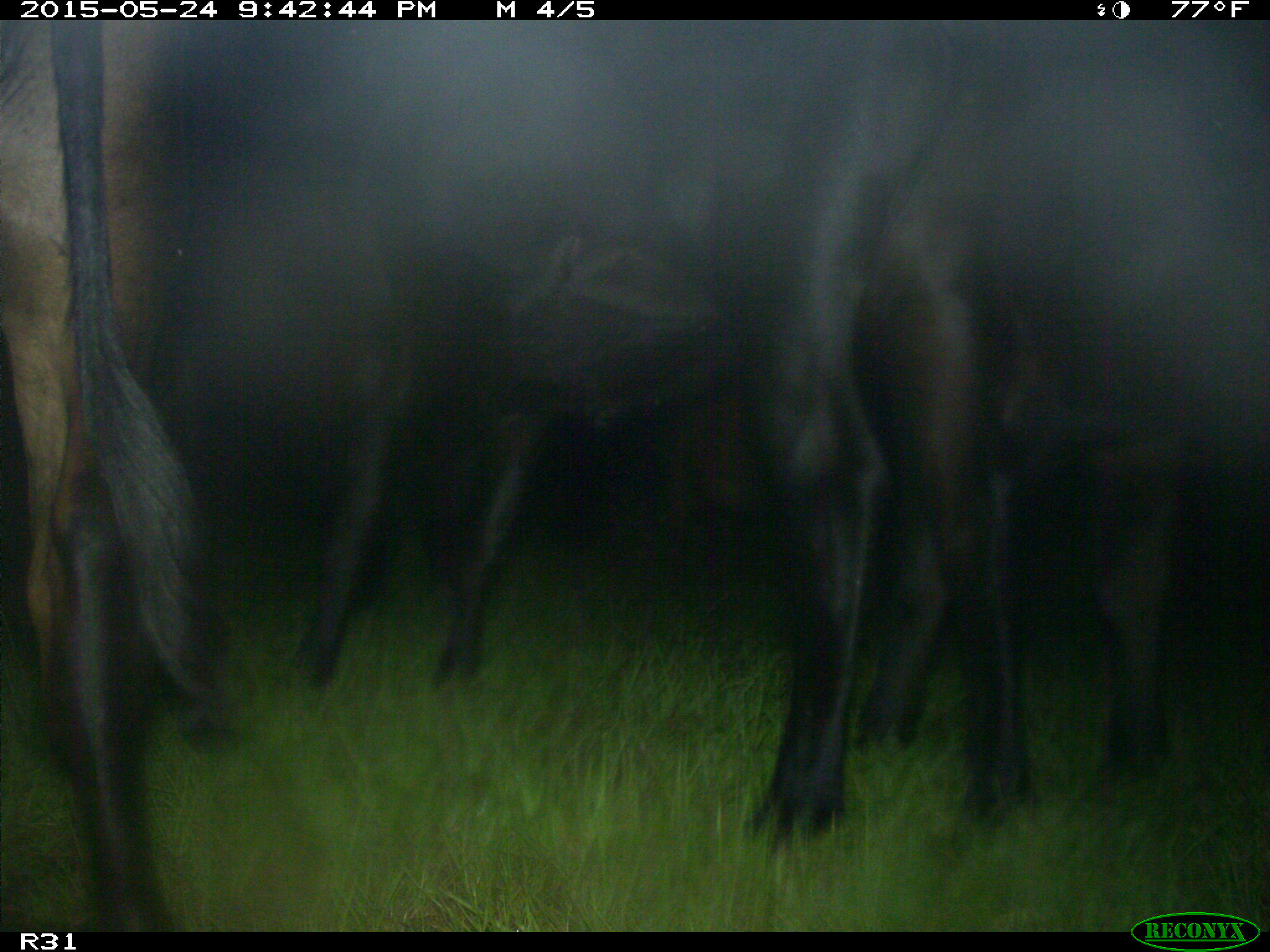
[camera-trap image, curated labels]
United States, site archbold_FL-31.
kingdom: Animalia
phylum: Chordata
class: Mammalia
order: Artiodactyla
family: Bovidae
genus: Bos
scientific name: Bos taurus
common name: domestic cow